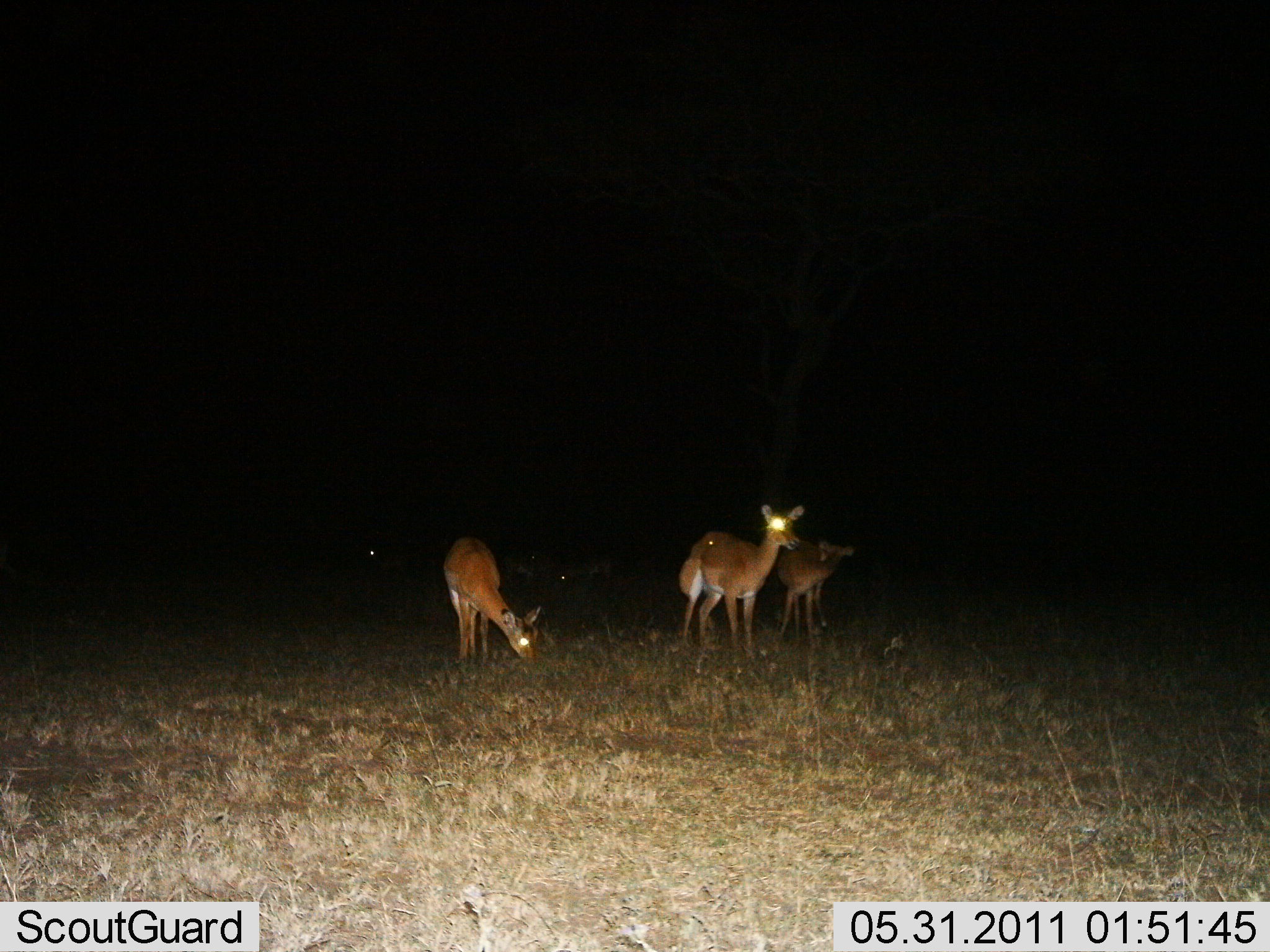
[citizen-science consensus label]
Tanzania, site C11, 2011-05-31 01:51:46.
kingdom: Animalia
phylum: Chordata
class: Mammalia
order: Artiodactyla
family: Bovidae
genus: Redunca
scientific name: Redunca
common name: reedbuck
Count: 4.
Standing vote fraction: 90%.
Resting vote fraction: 0%.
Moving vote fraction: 10%.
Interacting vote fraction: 0%.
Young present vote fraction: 0%.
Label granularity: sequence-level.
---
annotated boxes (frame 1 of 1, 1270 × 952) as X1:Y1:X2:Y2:
animal: 679:503:807:657; 441:536:543:674; 771:538:855:642